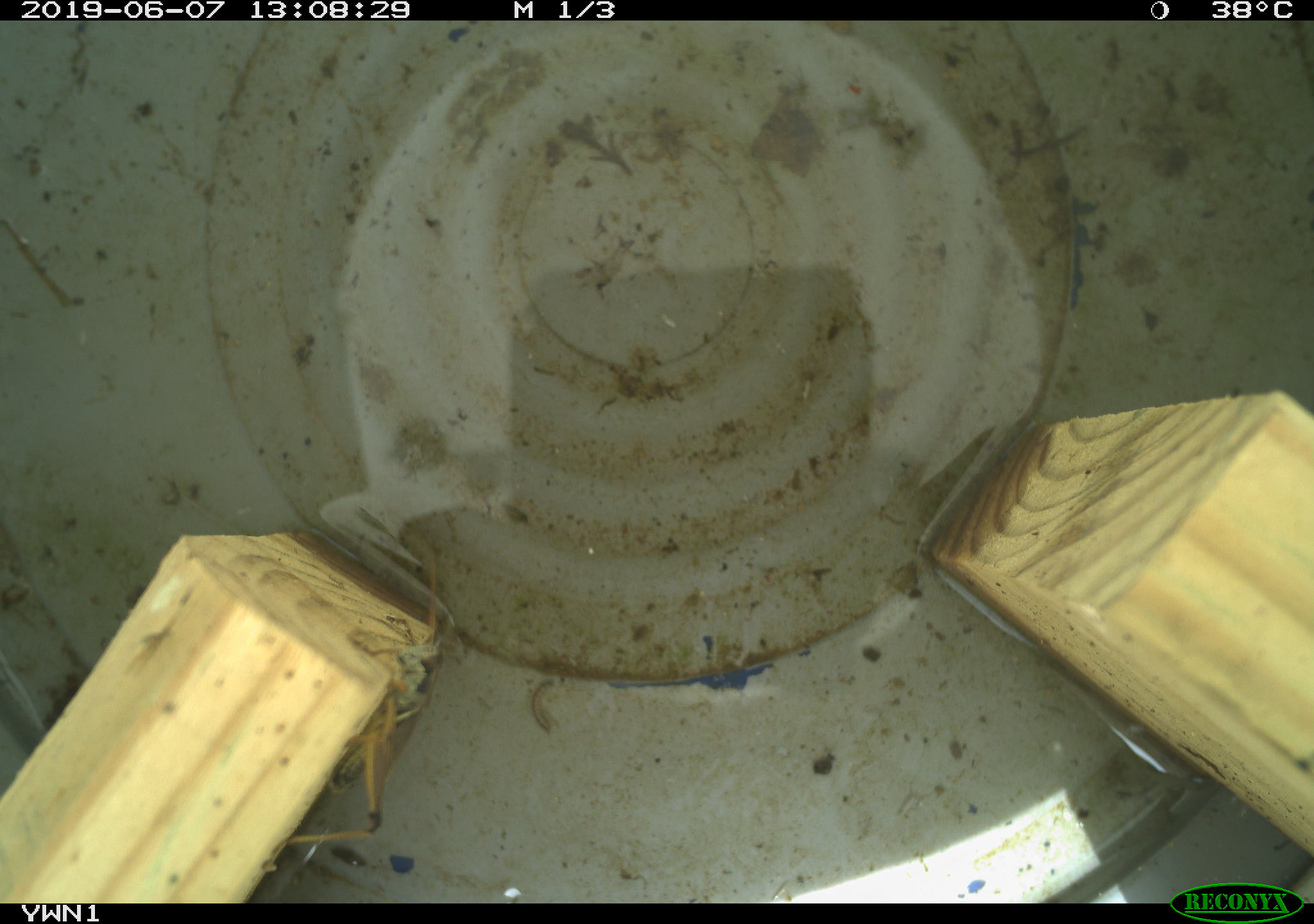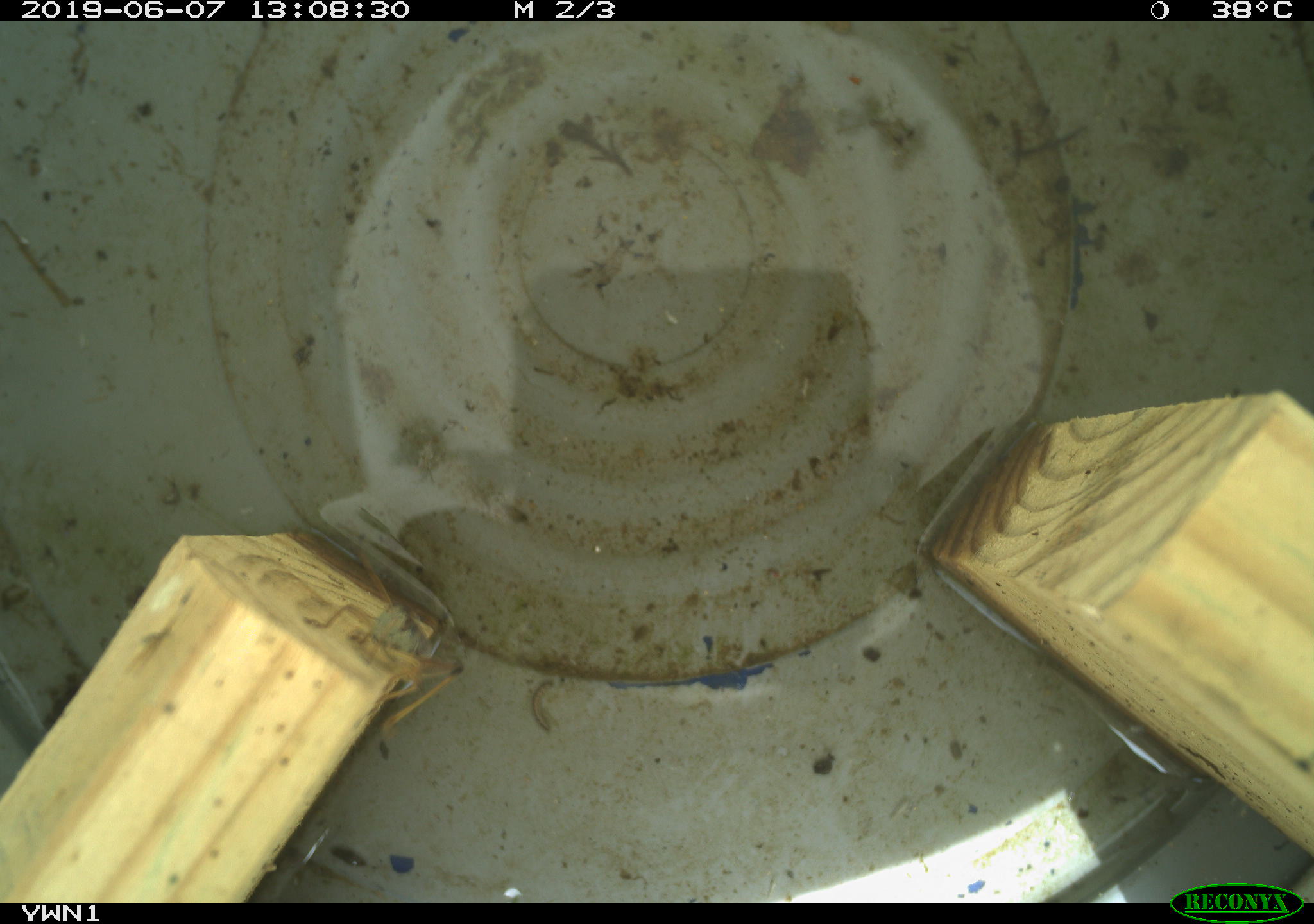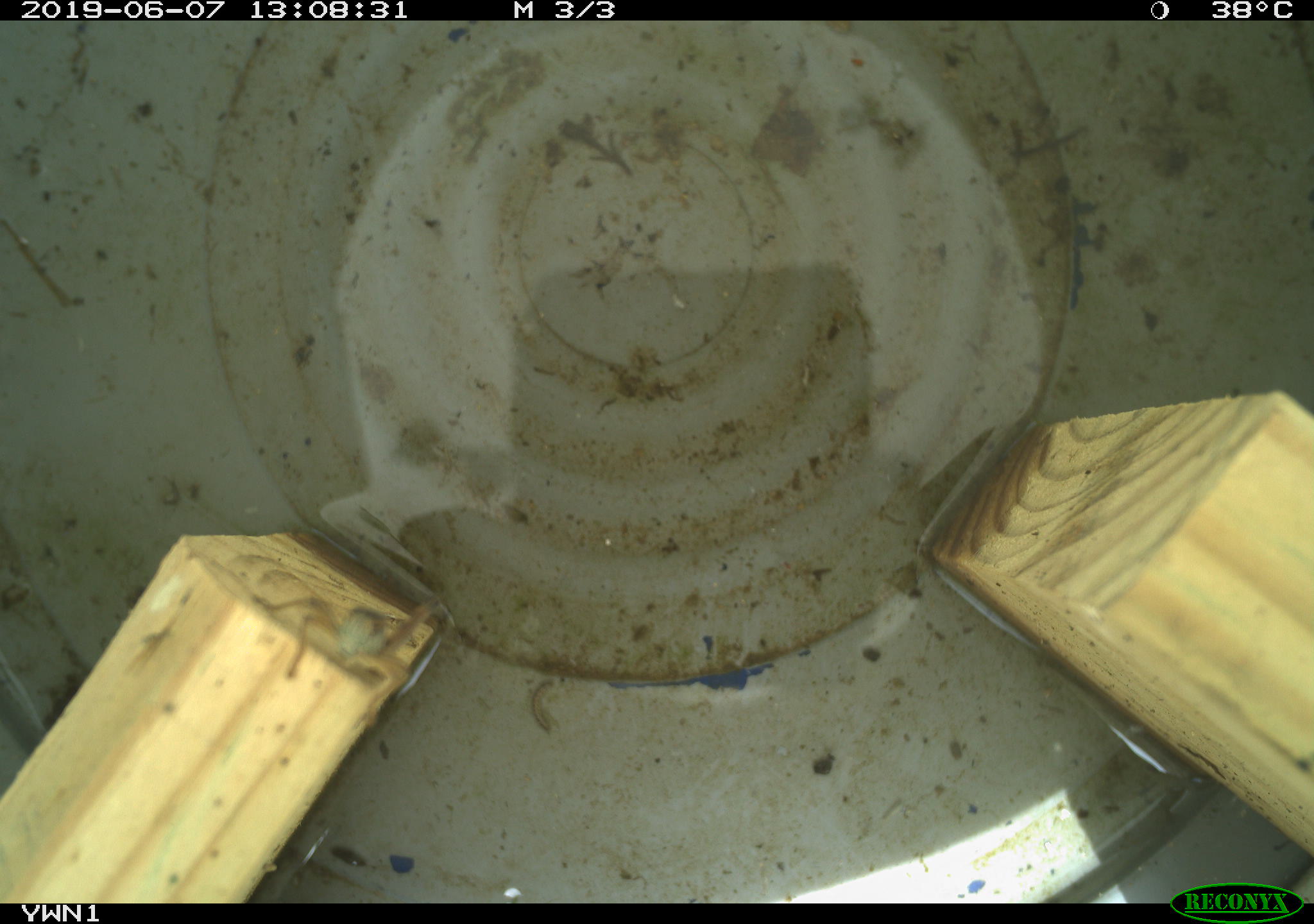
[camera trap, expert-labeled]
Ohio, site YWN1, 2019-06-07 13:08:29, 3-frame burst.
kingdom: Animalia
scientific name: Animalia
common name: animal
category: invertebrate